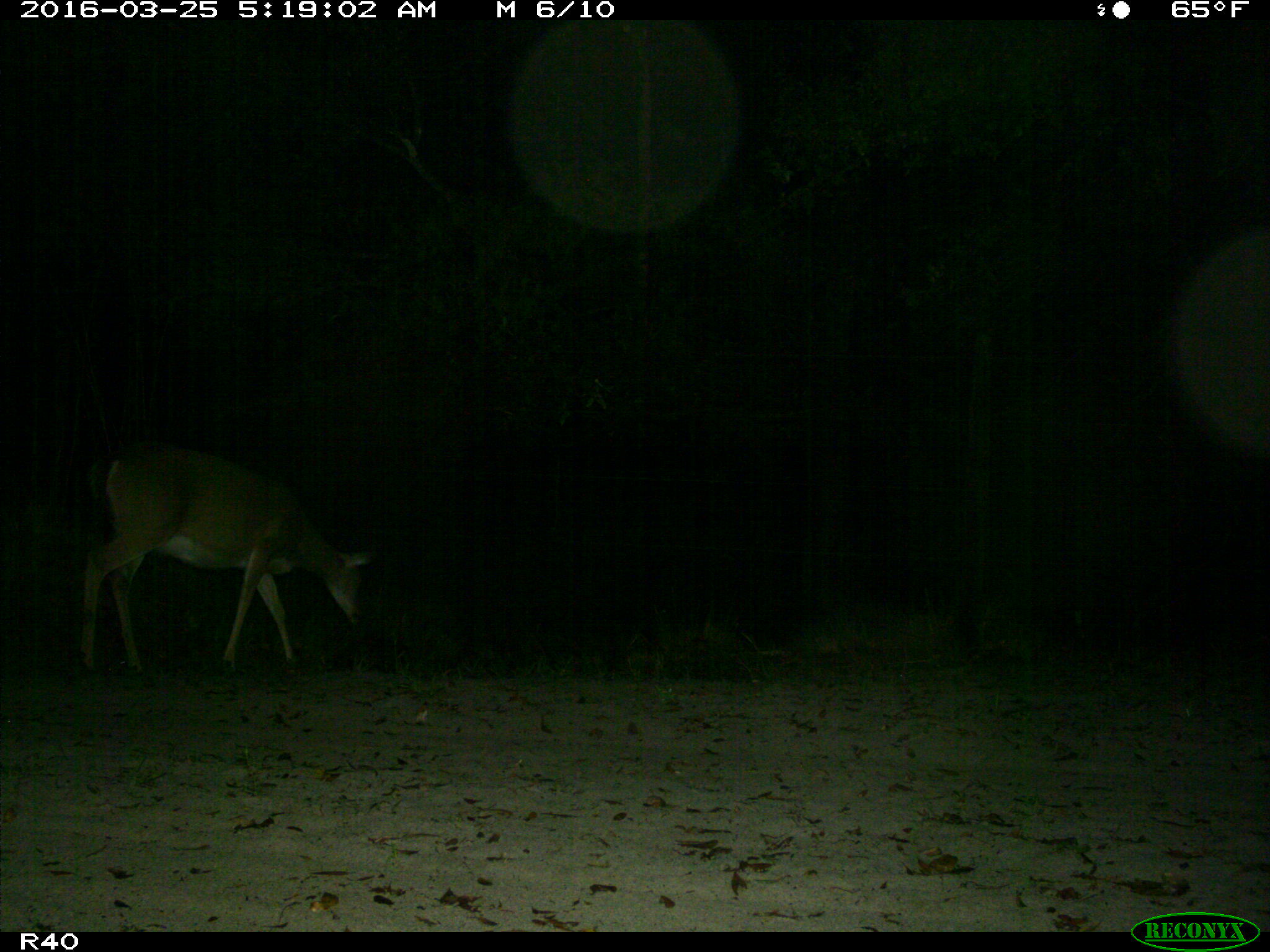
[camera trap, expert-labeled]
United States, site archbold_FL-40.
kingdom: Animalia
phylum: Chordata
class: Mammalia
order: Artiodactyla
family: Cervidae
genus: Odocoileus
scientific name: Odocoileus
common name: deer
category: unidentified deer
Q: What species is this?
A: Unidentified deer (deer) (Odocoileus).